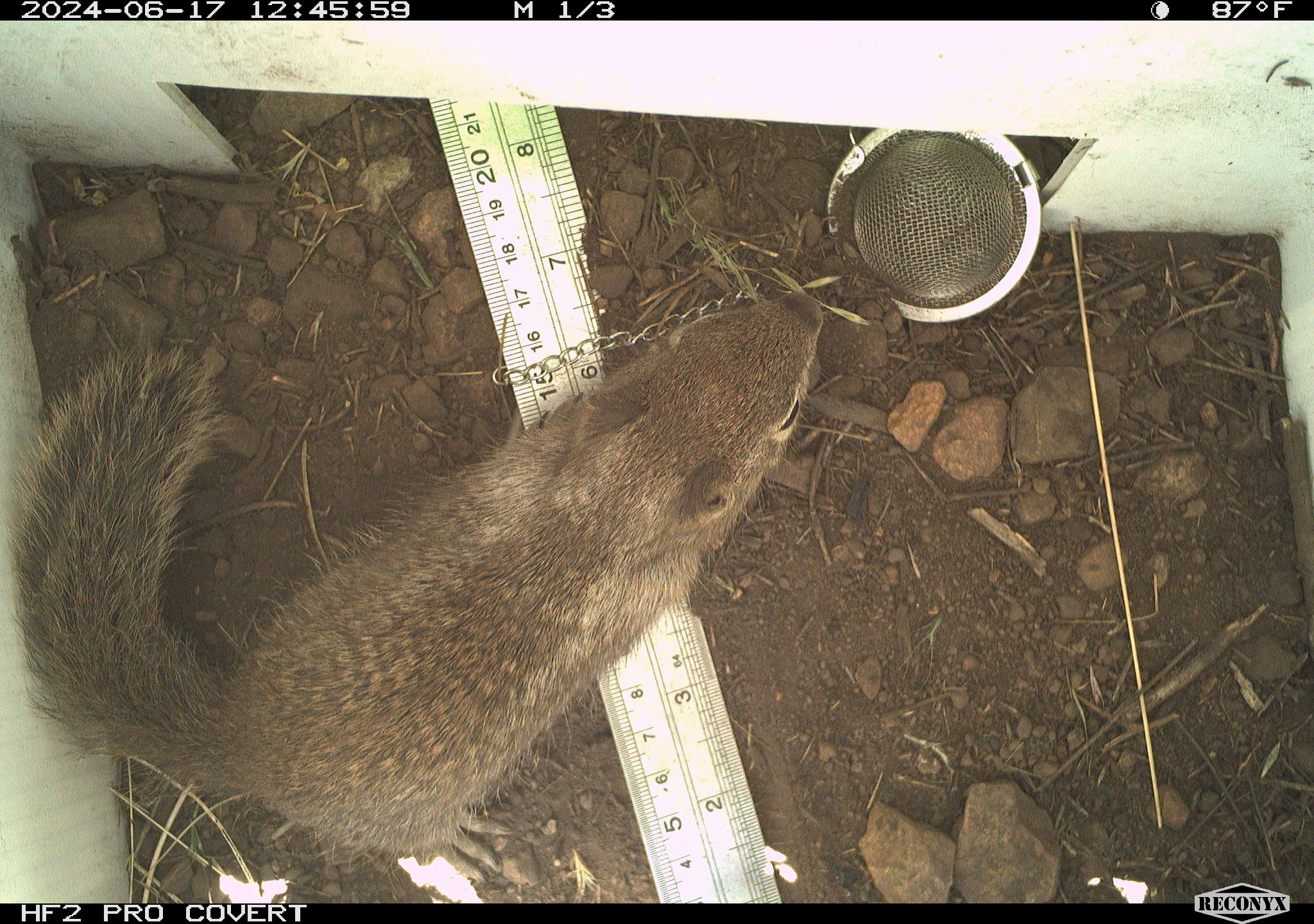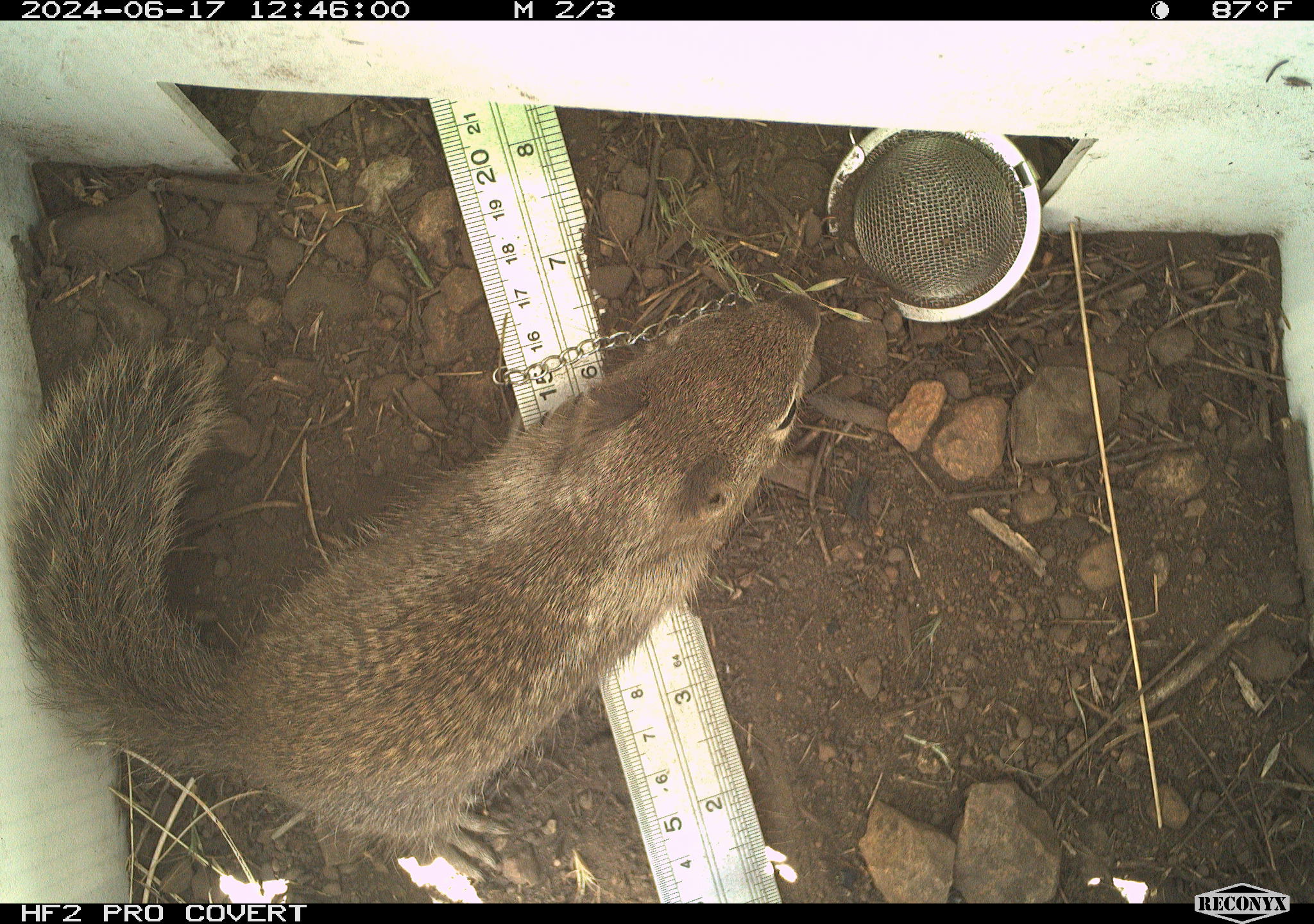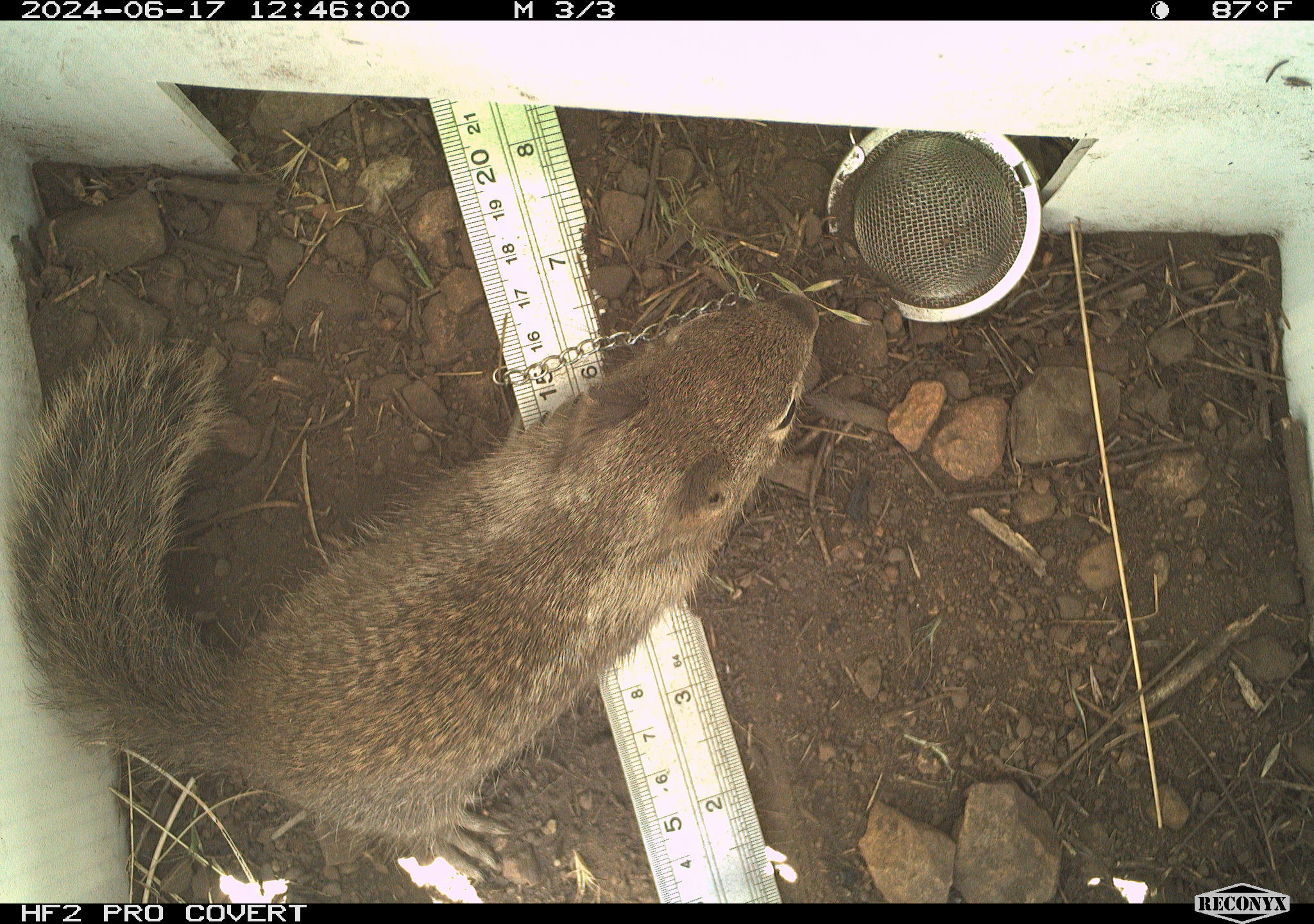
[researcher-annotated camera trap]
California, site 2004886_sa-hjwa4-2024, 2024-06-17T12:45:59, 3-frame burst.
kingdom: Animalia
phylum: Chordata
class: Mammalia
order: Rodentia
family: Sciuridae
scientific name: Sciuridae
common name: squirrels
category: sciuridae family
Sciuridae family (squirrels) (Sciuridae).